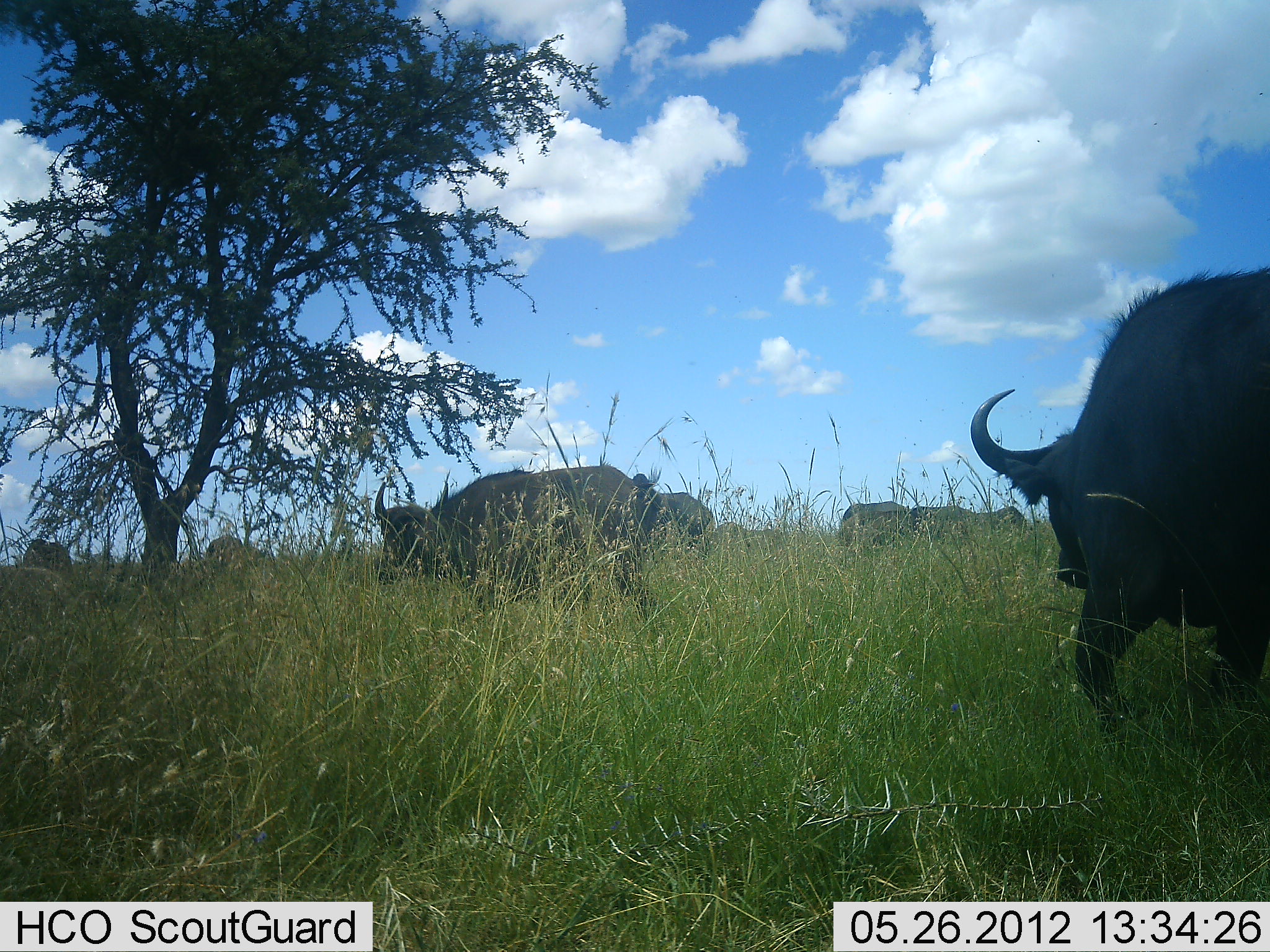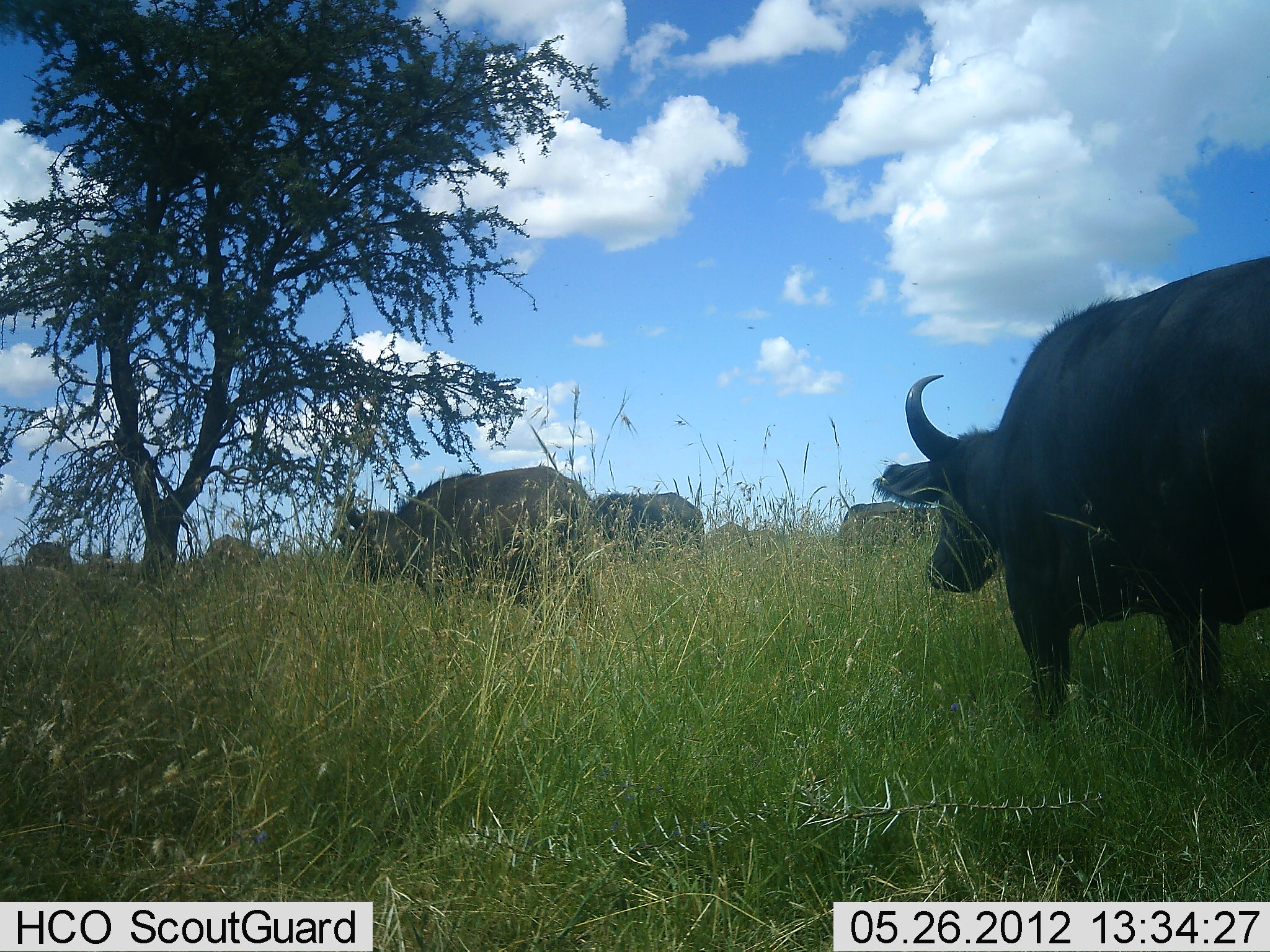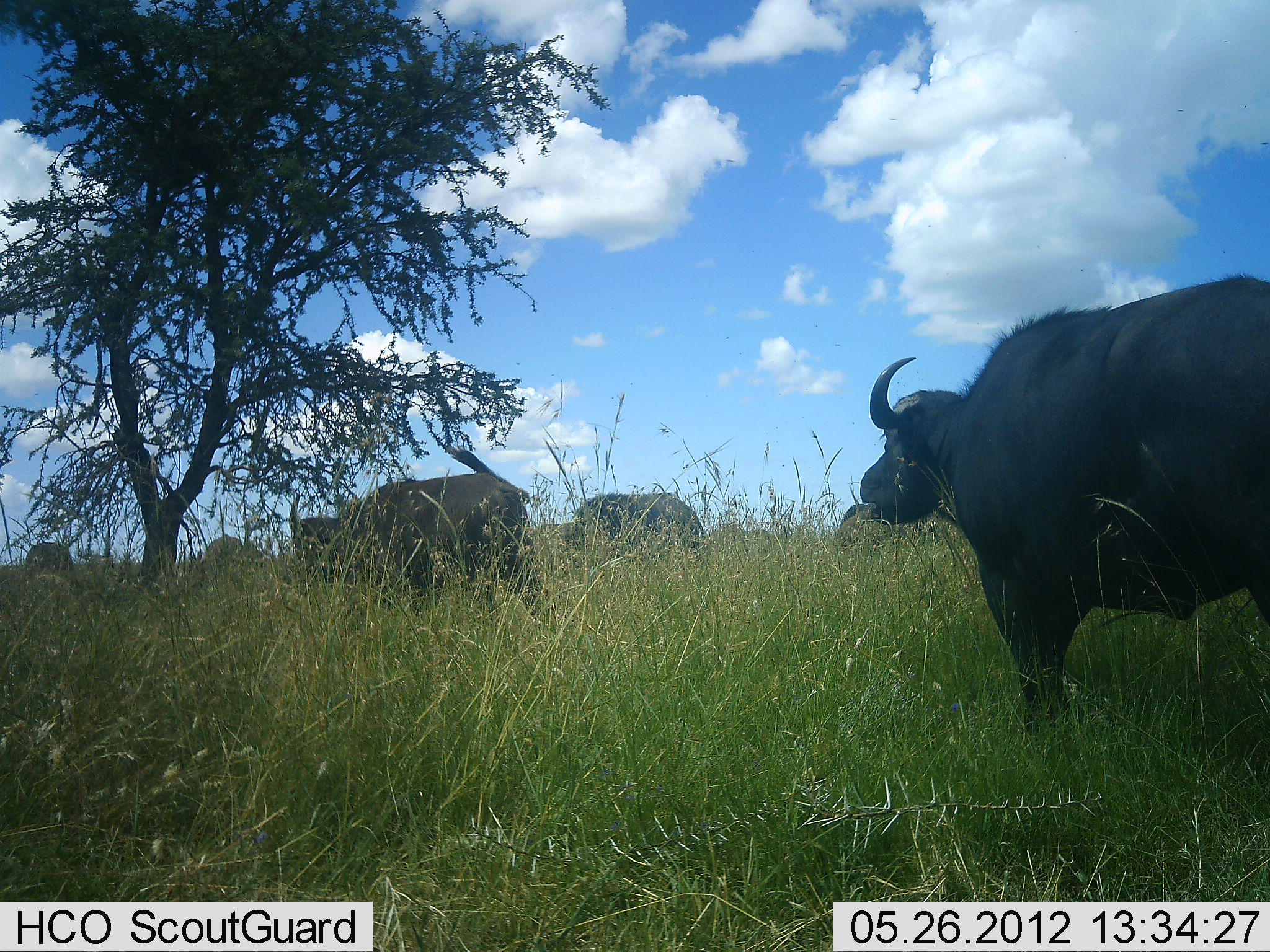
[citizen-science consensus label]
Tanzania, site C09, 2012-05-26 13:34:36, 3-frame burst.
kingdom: Animalia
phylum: Chordata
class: Mammalia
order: Artiodactyla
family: Bovidae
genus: Syncerus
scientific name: Syncerus caffer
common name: cape buffalo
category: buffalo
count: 7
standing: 50%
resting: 0%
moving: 90%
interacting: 0%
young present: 0%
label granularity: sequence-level